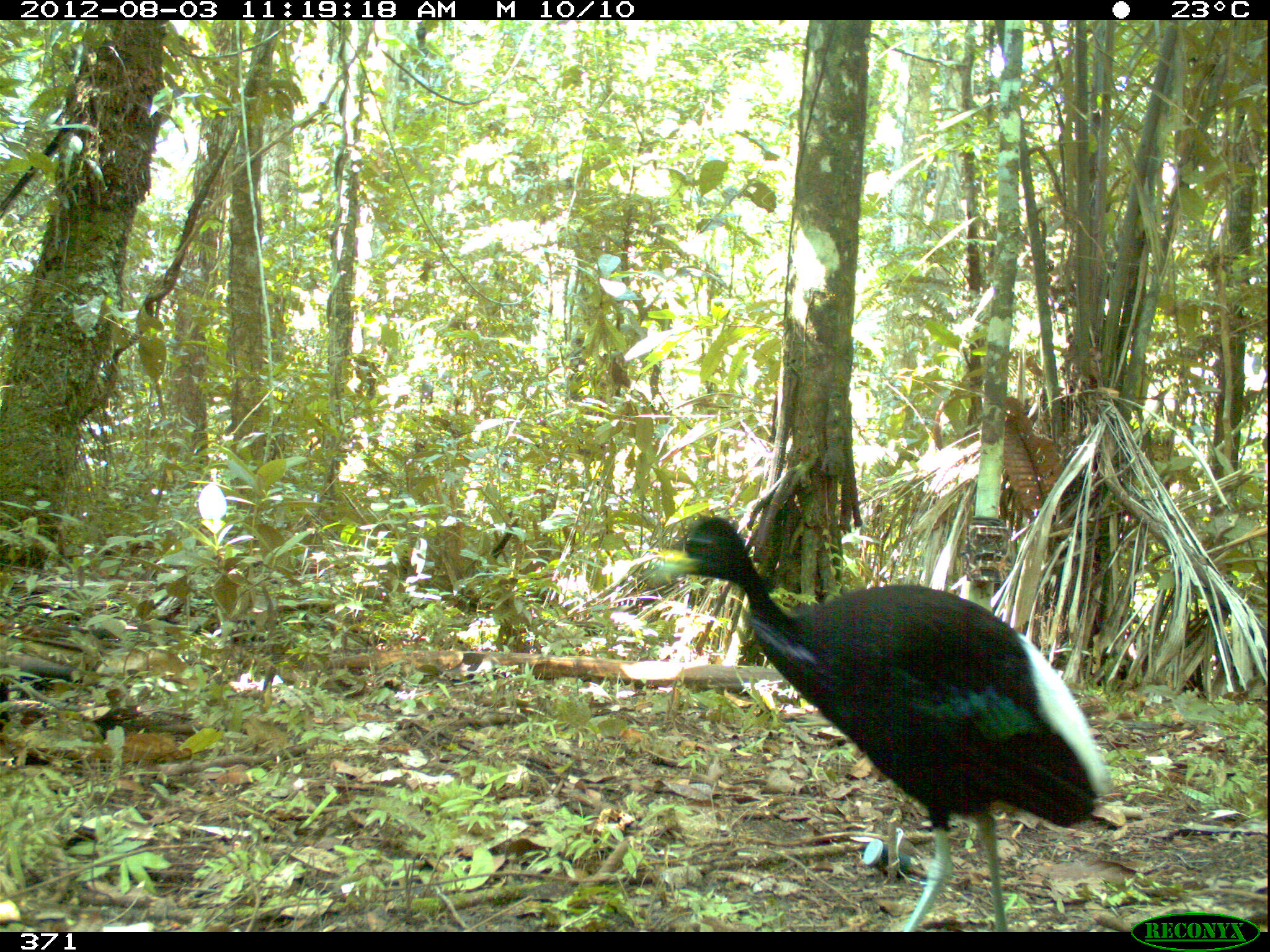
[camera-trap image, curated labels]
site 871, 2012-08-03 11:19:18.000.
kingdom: Animalia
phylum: Chordata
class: Aves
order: Gruiformes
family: Psophiidae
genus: Psophia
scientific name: Psophia leucoptera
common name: pale-winged trumpeter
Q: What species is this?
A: Psophia leucoptera (pale-winged trumpeter).